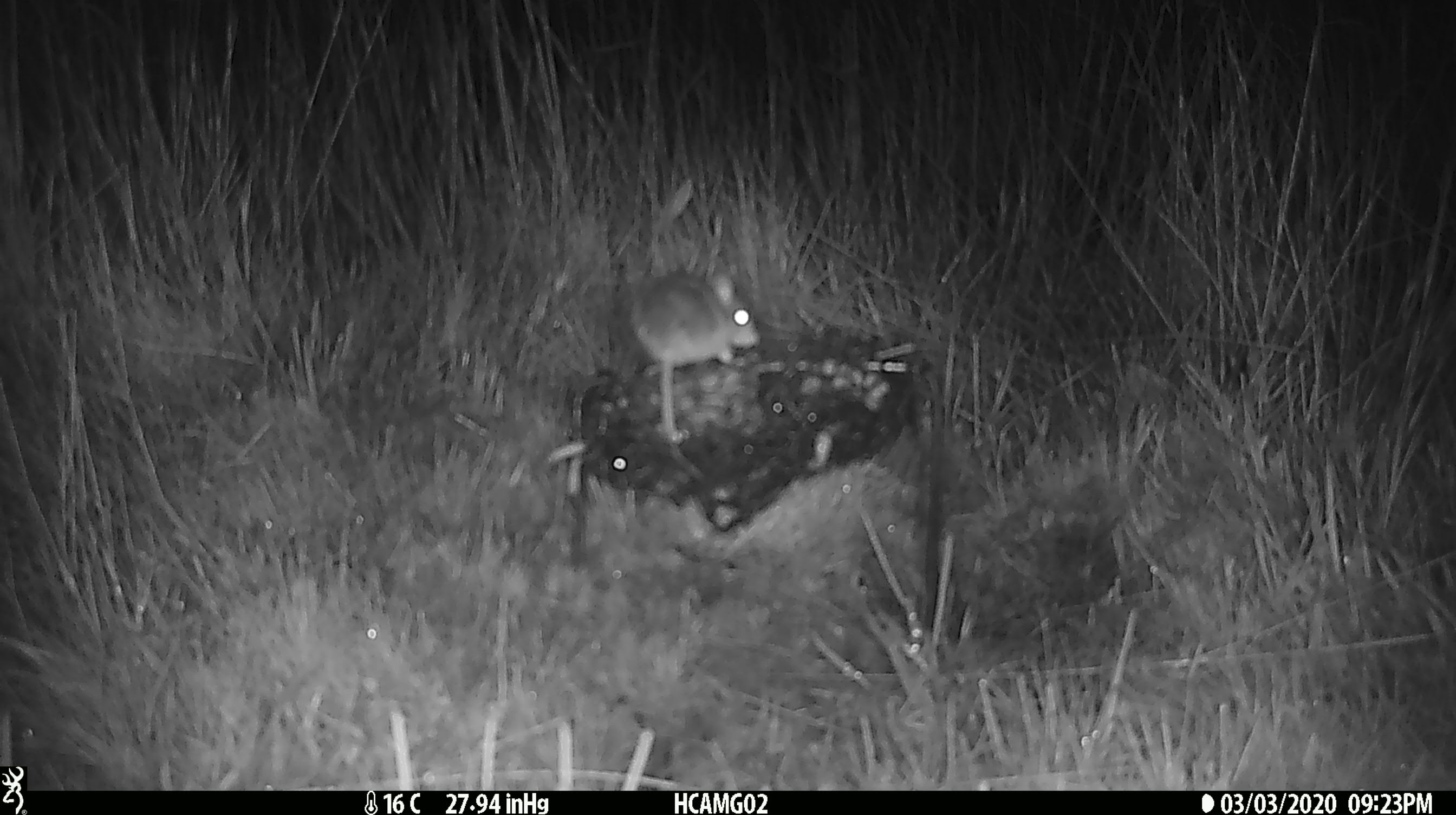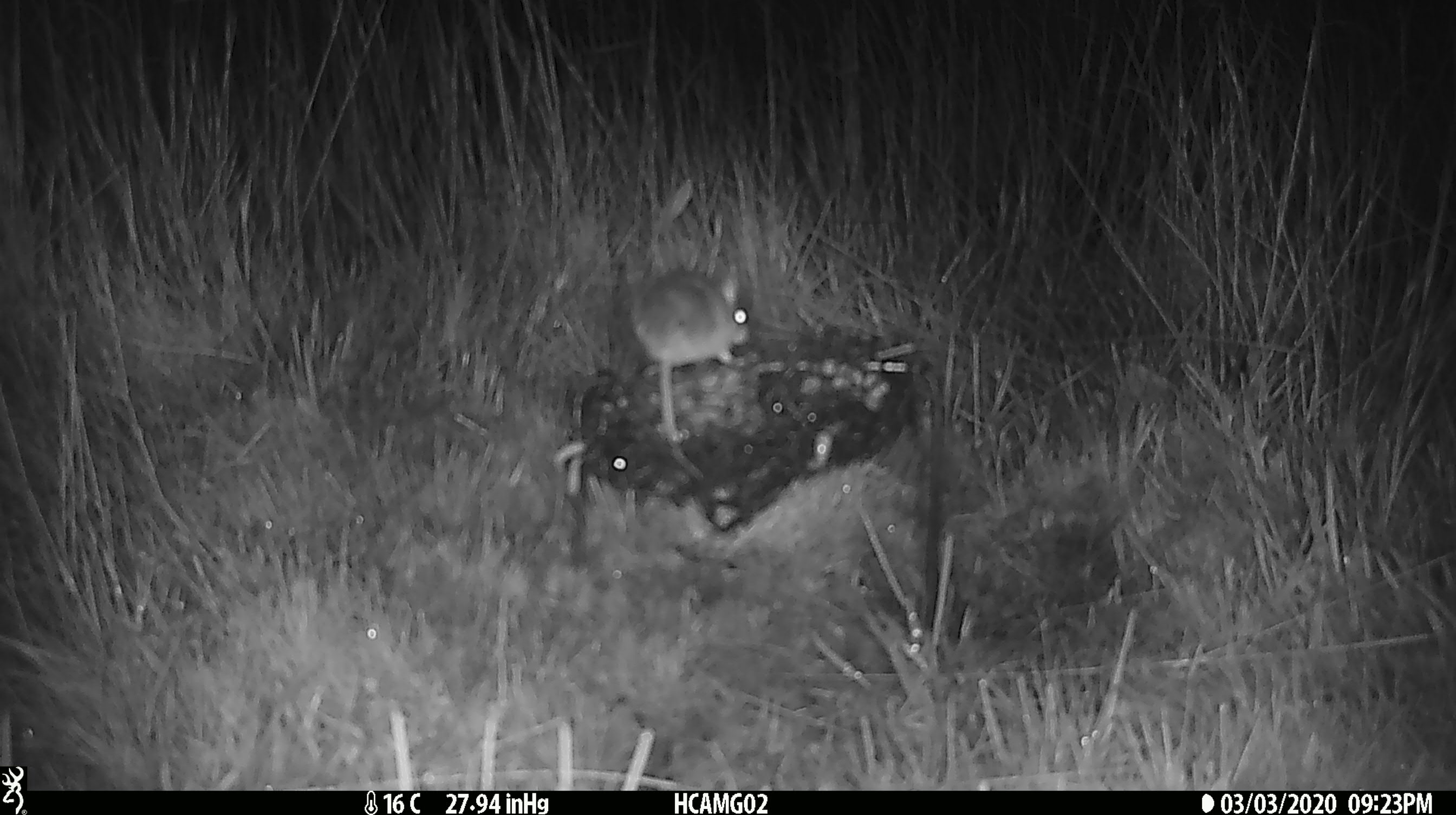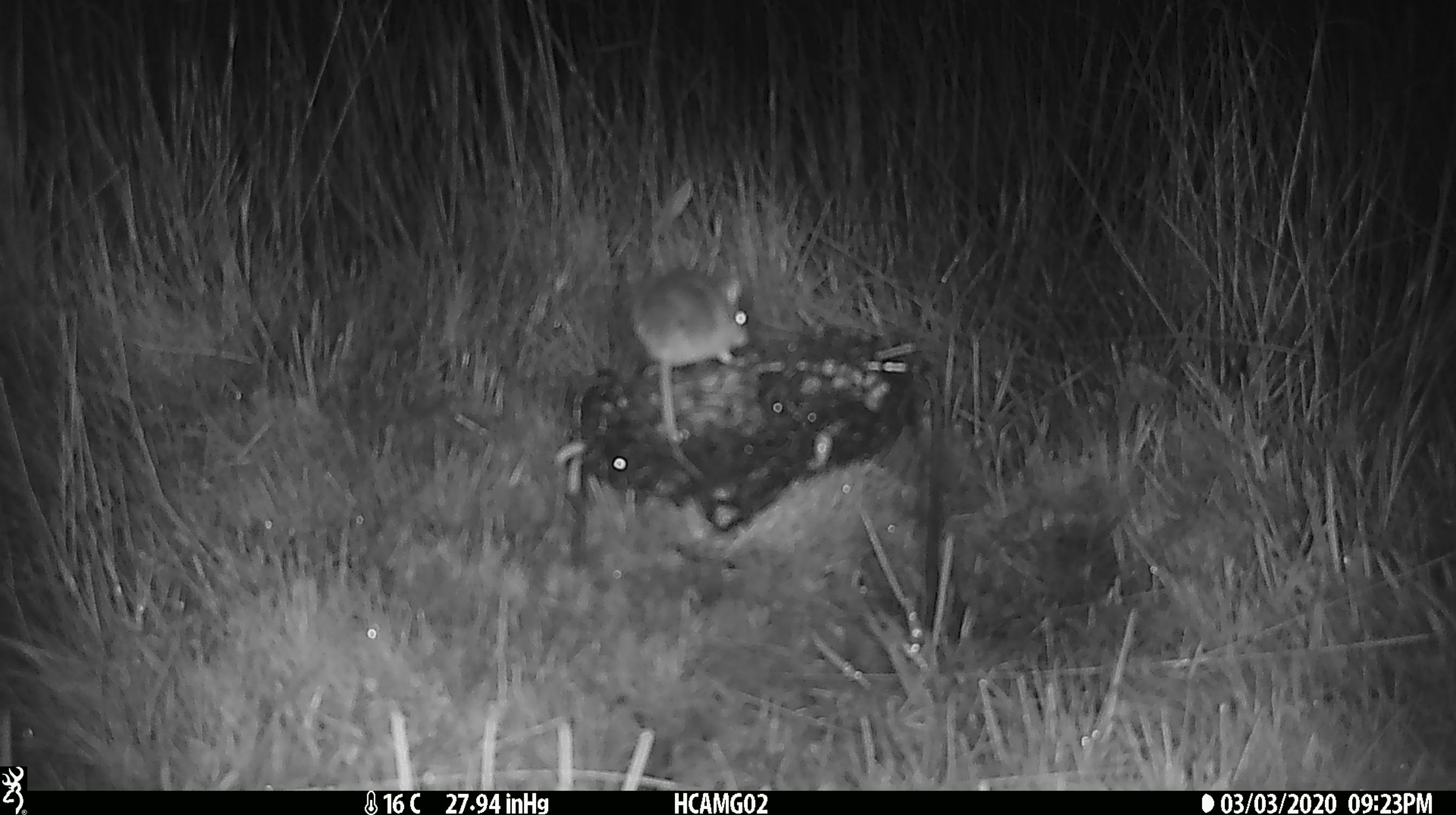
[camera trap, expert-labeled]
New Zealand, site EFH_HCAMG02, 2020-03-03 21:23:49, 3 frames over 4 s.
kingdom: Animalia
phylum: Chordata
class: Mammalia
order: Rodentia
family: Muridae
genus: Mus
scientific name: Mus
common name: mouse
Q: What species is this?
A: Mouse (Mus).